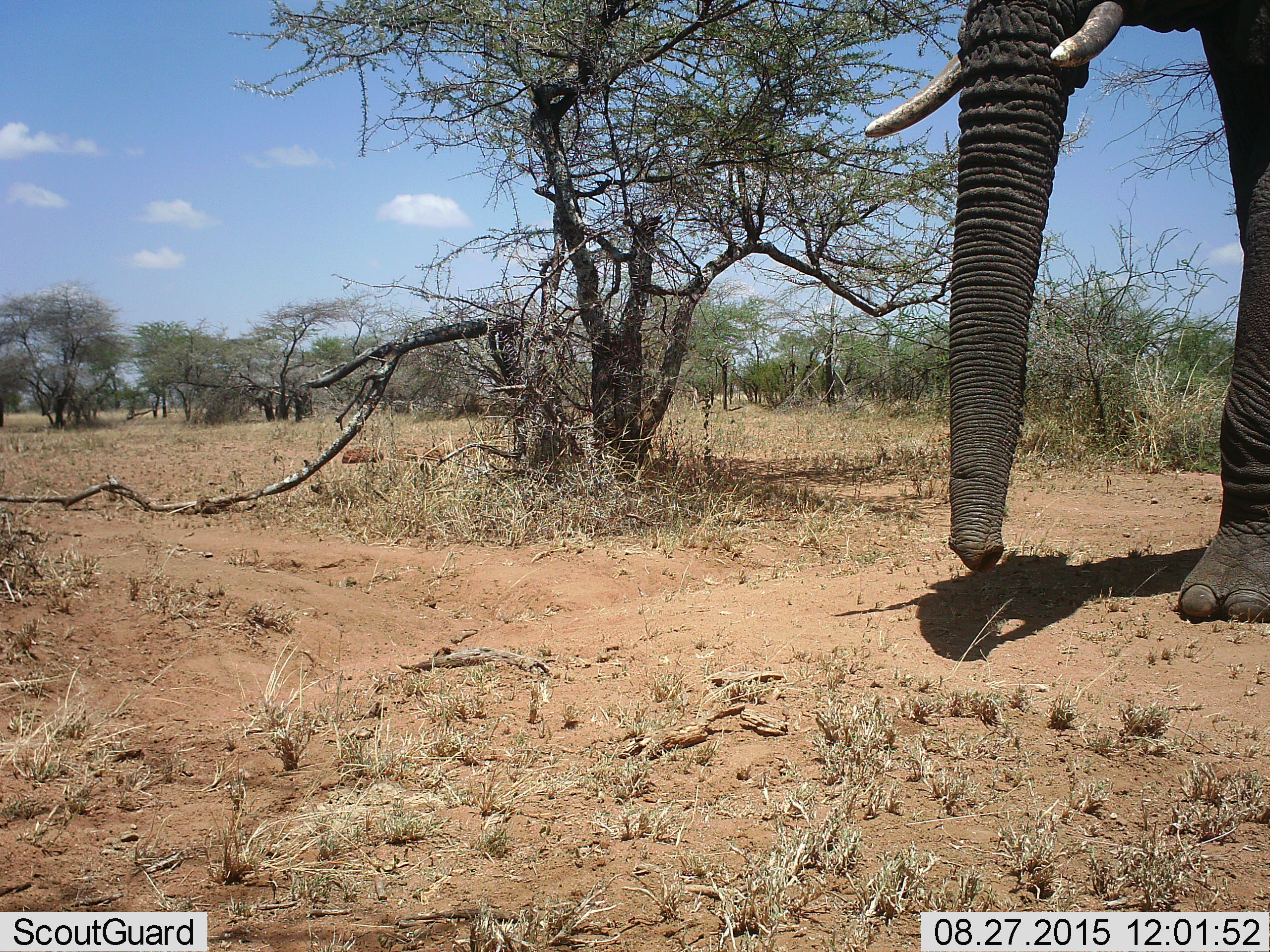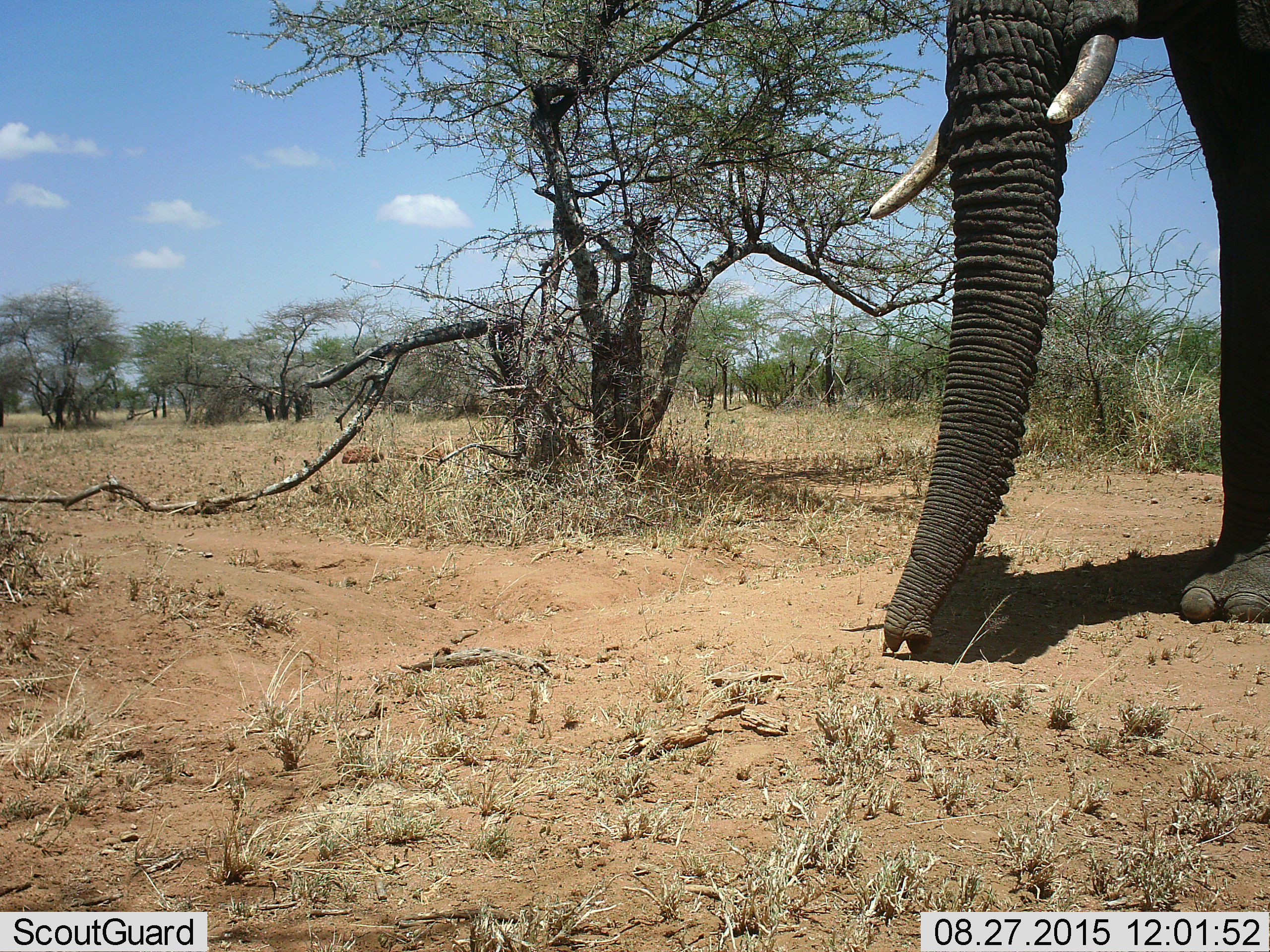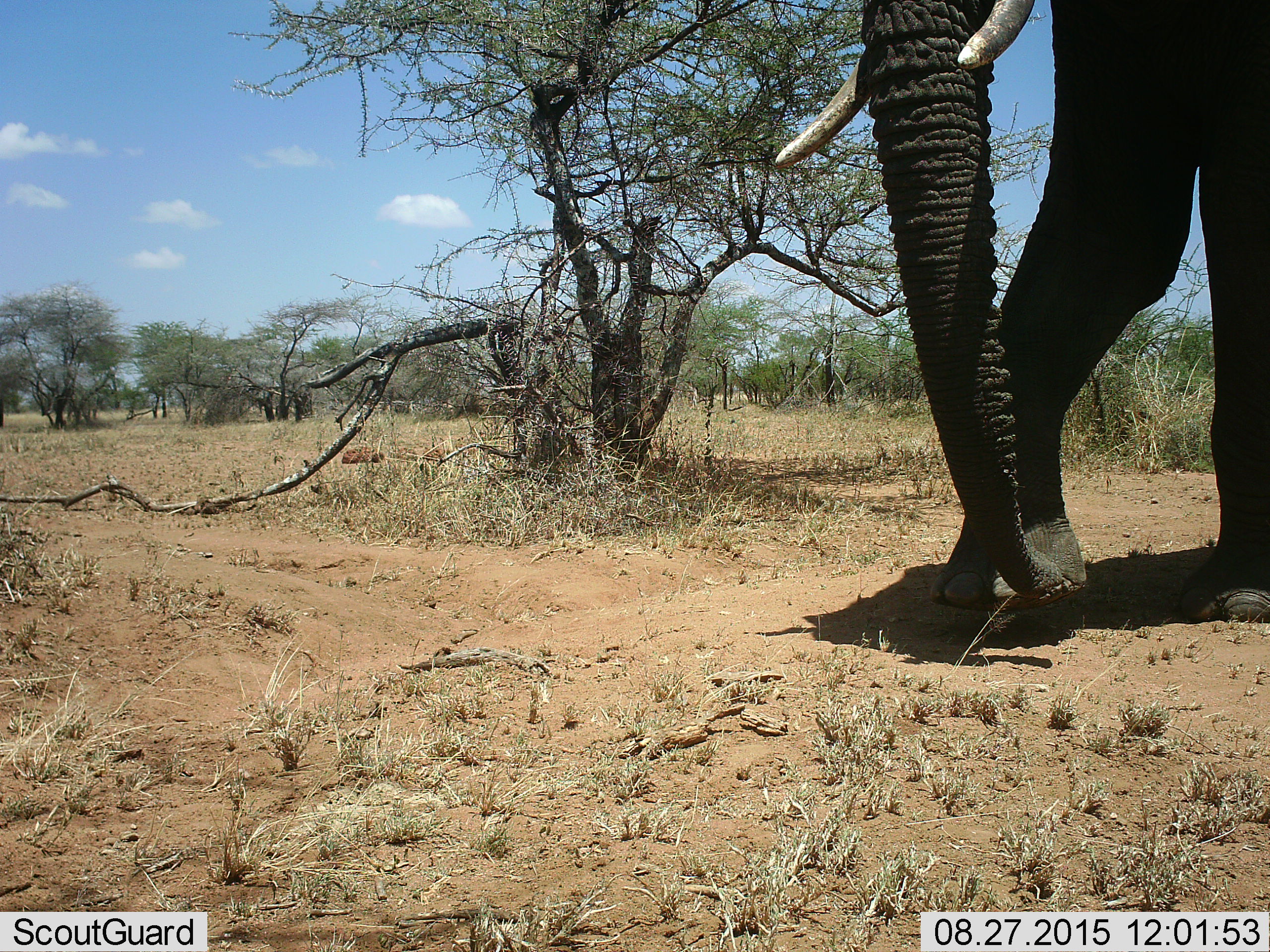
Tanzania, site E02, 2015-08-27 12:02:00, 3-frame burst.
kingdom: Animalia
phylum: Chordata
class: Mammalia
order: Proboscidea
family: Elephantidae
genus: Loxodonta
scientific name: Loxodonta africana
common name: african bush elephant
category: elephant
Elephant (african bush elephant) (Loxodonta africana), count 1. Behavior (volunteer vote fractions): standing 37%, resting 0%, moving 58%, interacting 0%. Young present (vote fraction): 0%. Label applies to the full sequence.